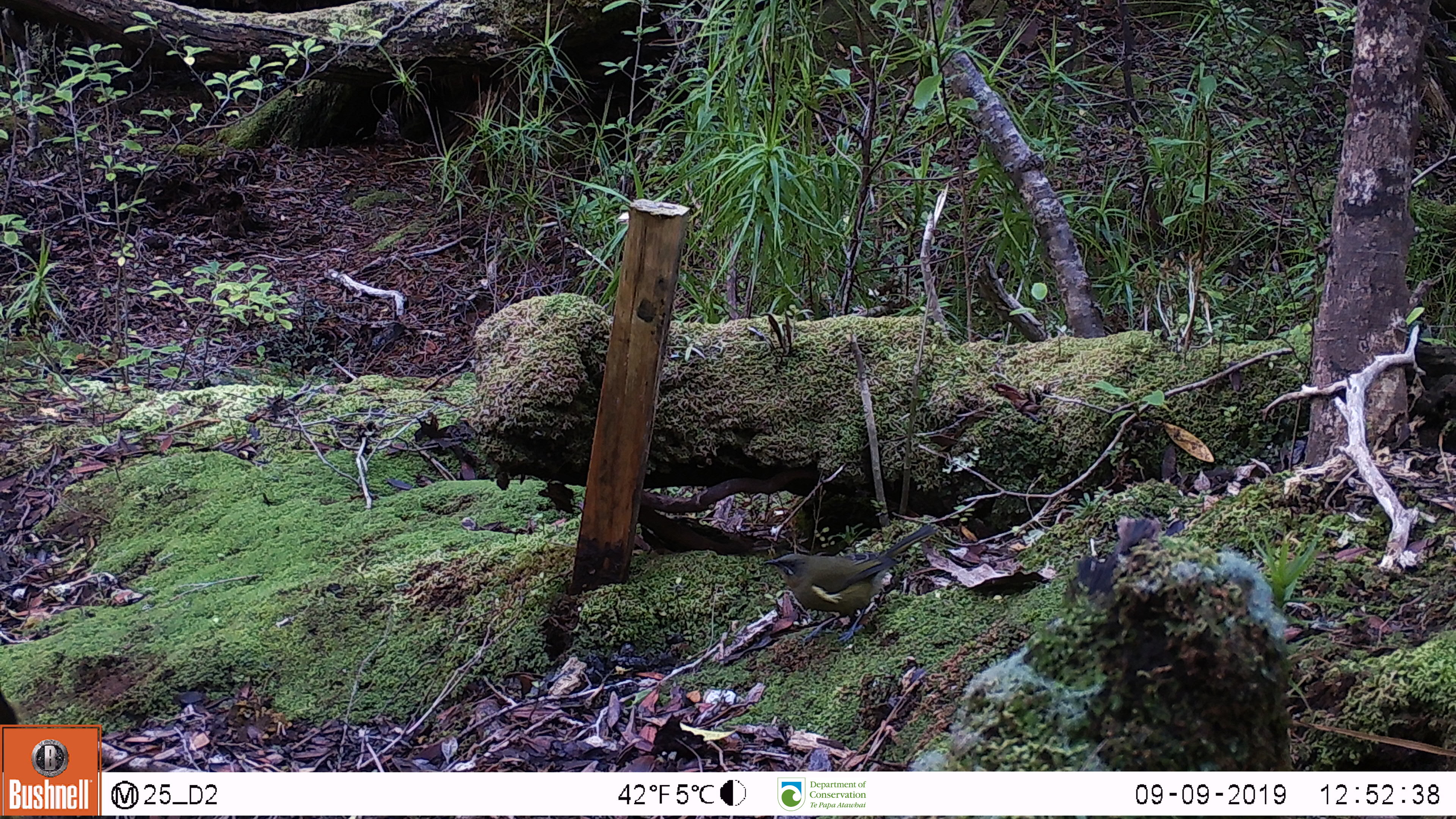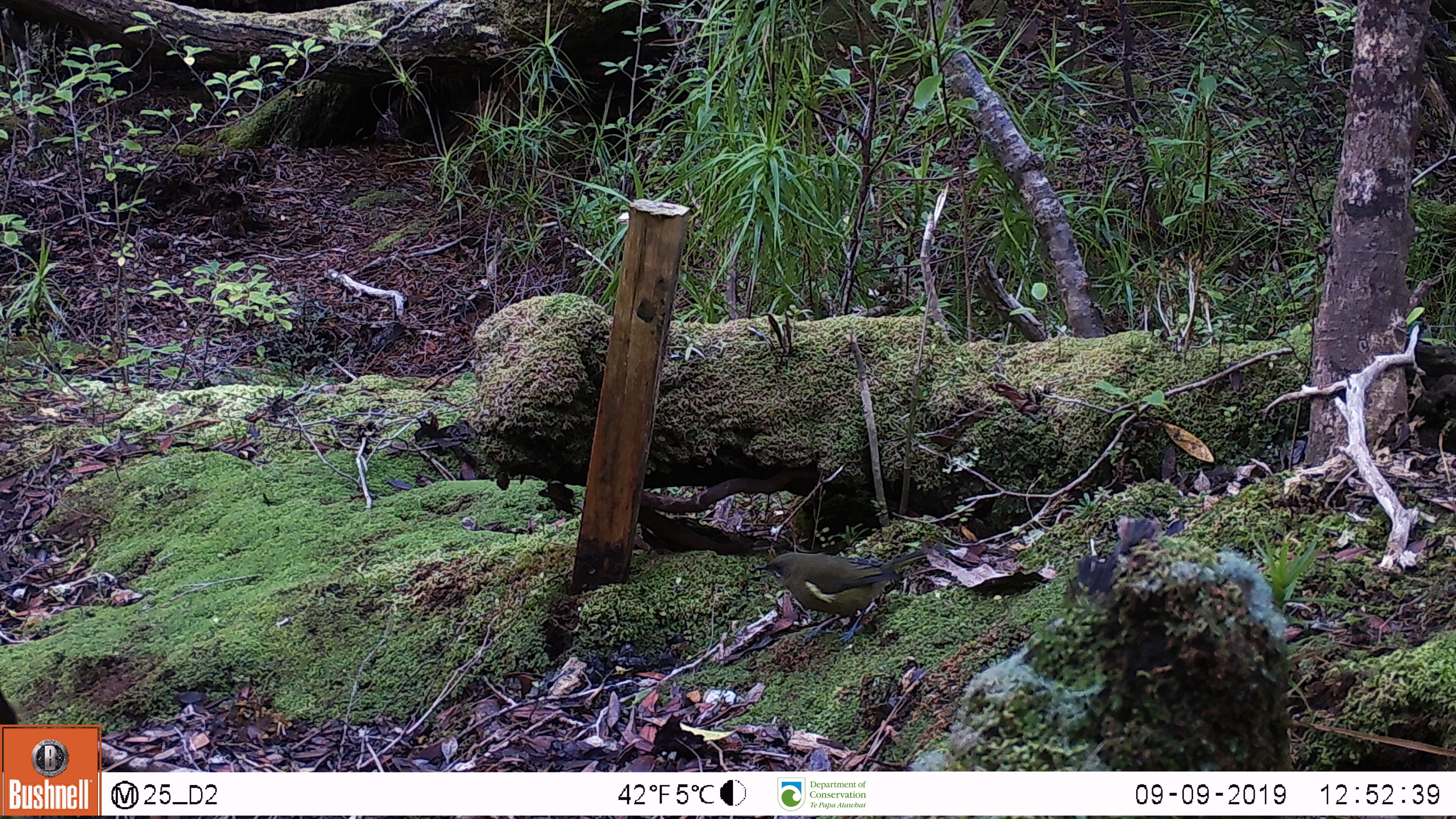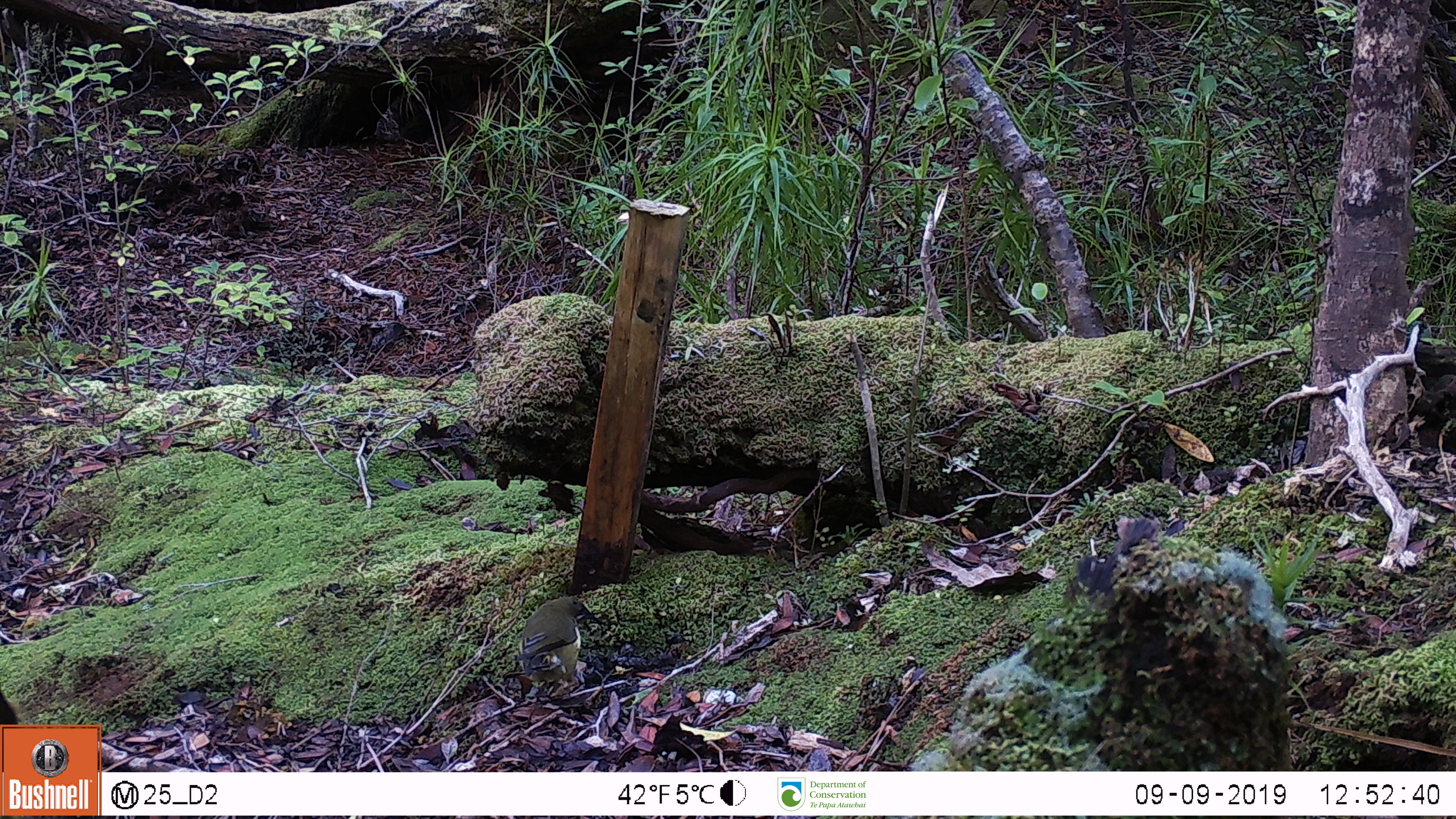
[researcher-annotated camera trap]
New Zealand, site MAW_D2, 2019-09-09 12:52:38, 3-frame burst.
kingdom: Animalia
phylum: Chordata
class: Aves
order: Passeriformes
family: Meliphagidae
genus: Anthornis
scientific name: Anthornis melanura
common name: new zealand bellbird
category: bellbird